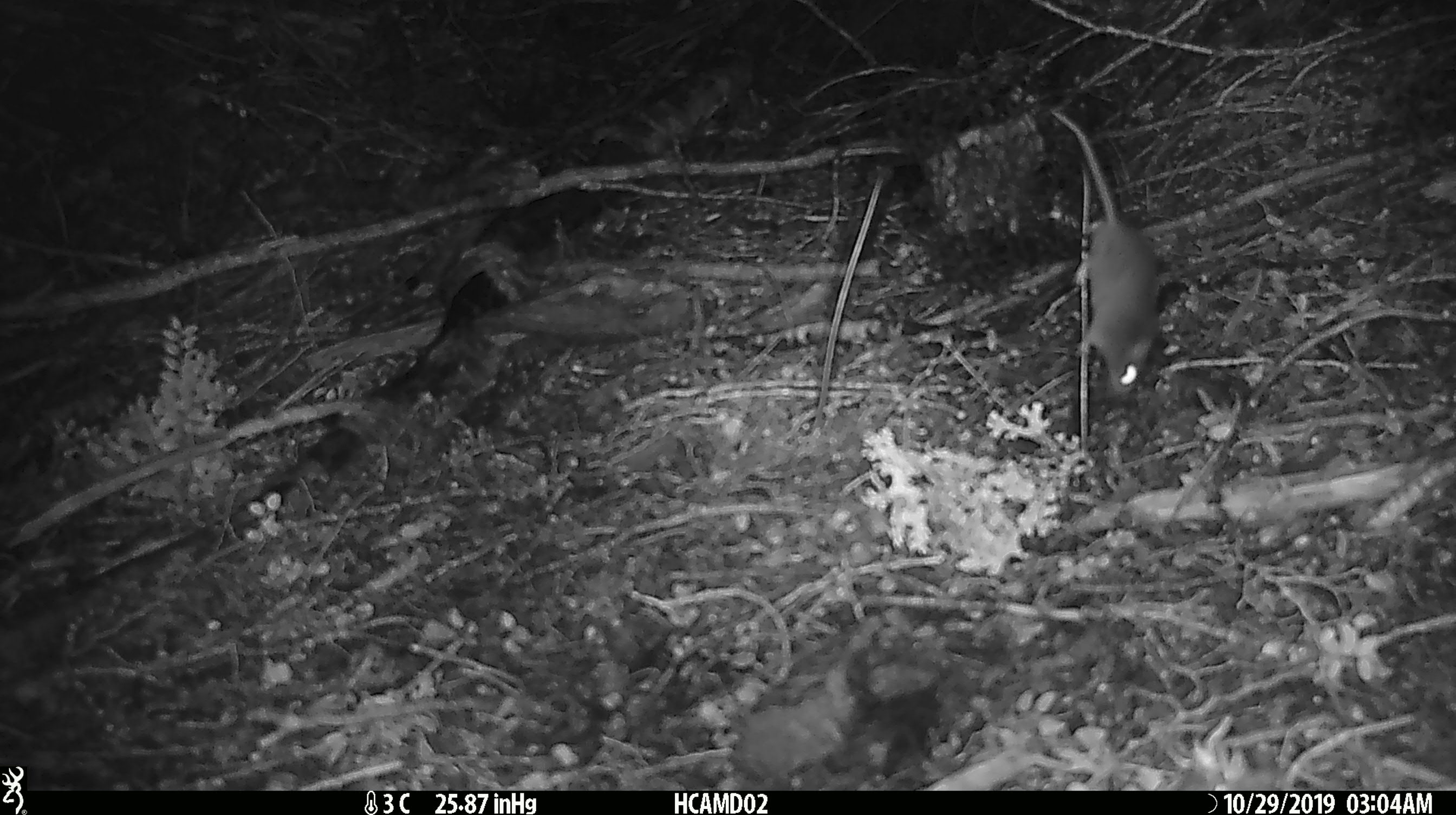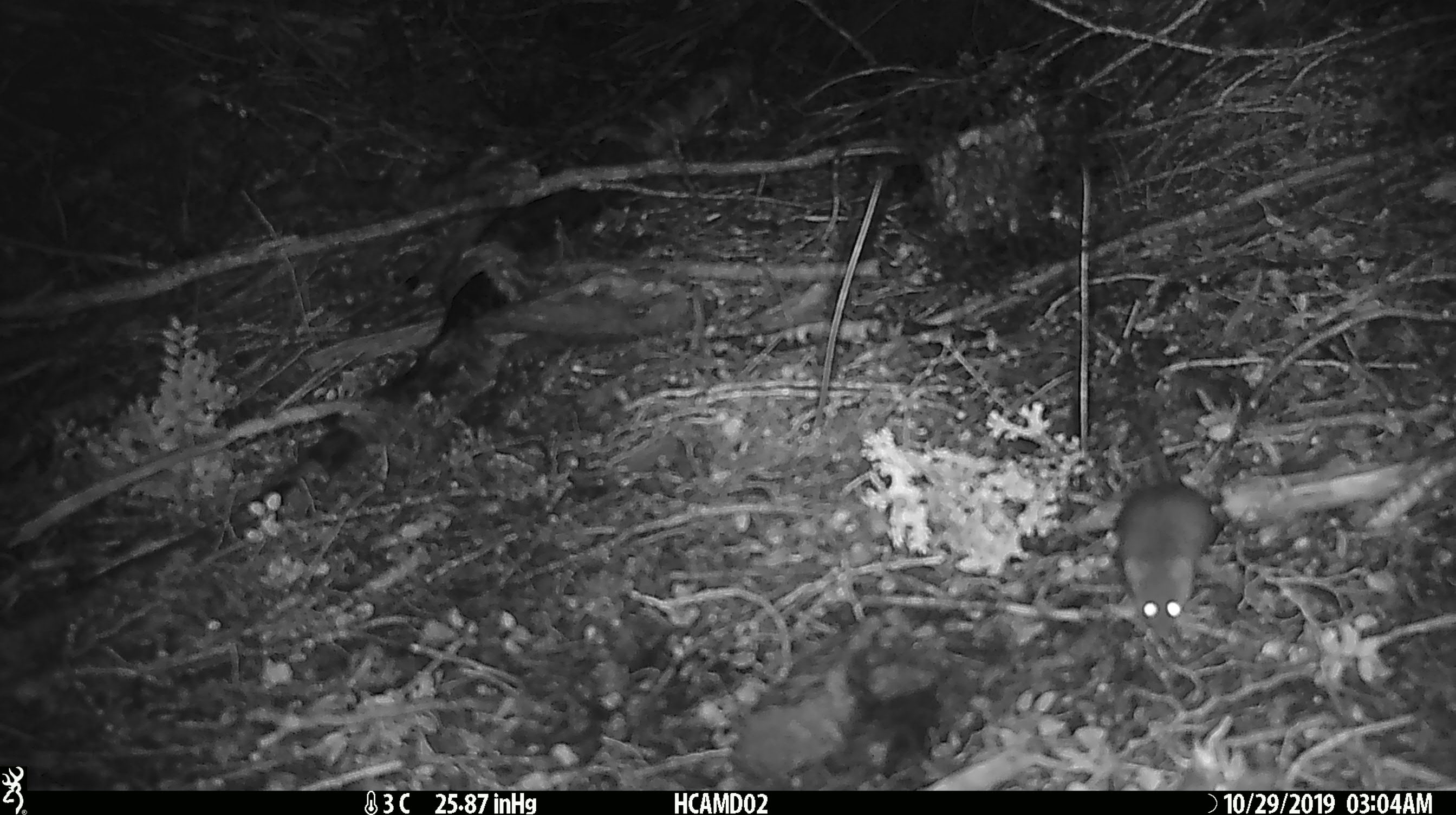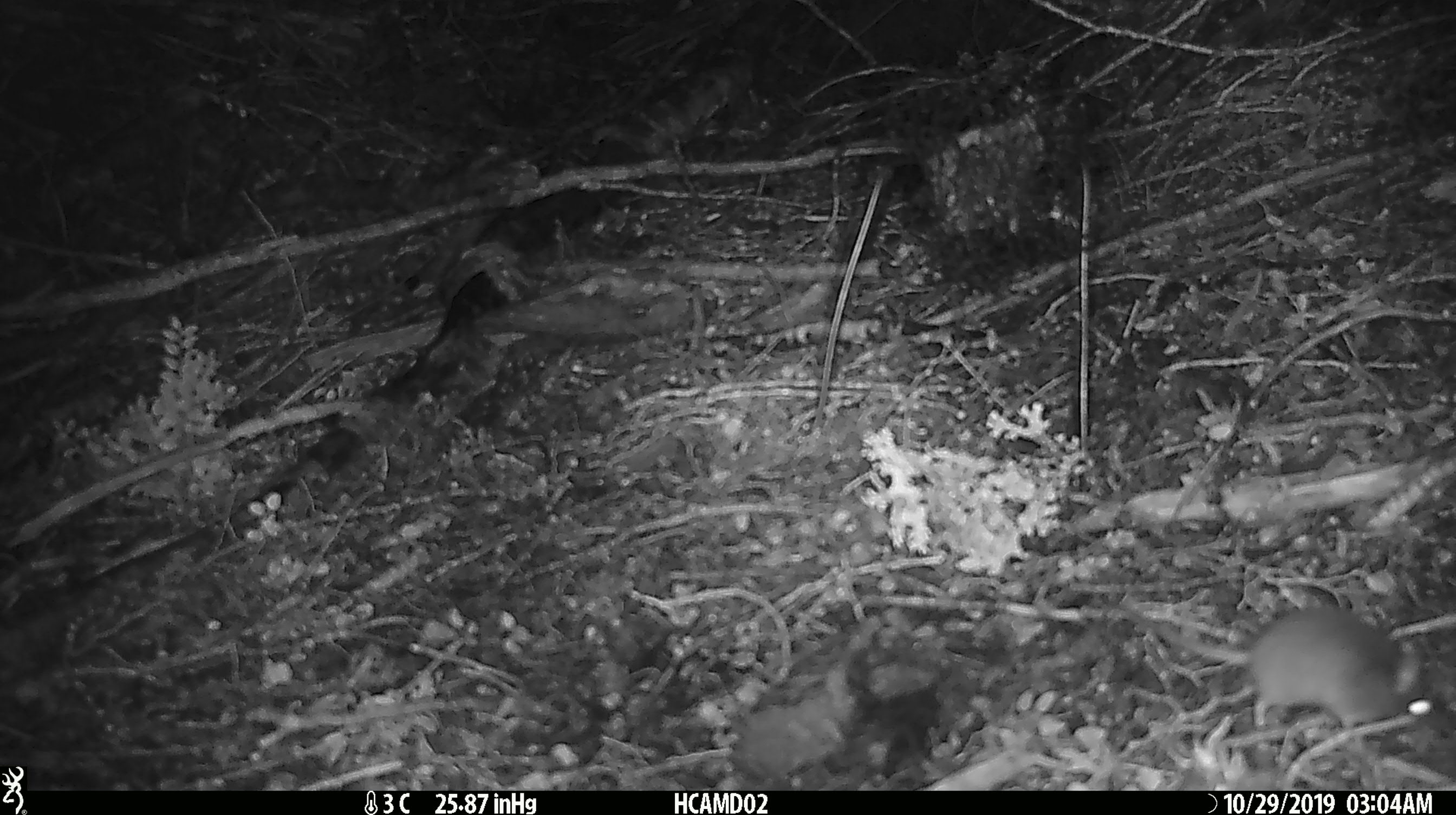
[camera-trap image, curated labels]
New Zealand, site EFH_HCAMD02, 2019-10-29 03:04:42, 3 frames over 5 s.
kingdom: Animalia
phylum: Chordata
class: Mammalia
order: Rodentia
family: Muridae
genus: Mus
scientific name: Mus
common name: mouse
Mouse (Mus).